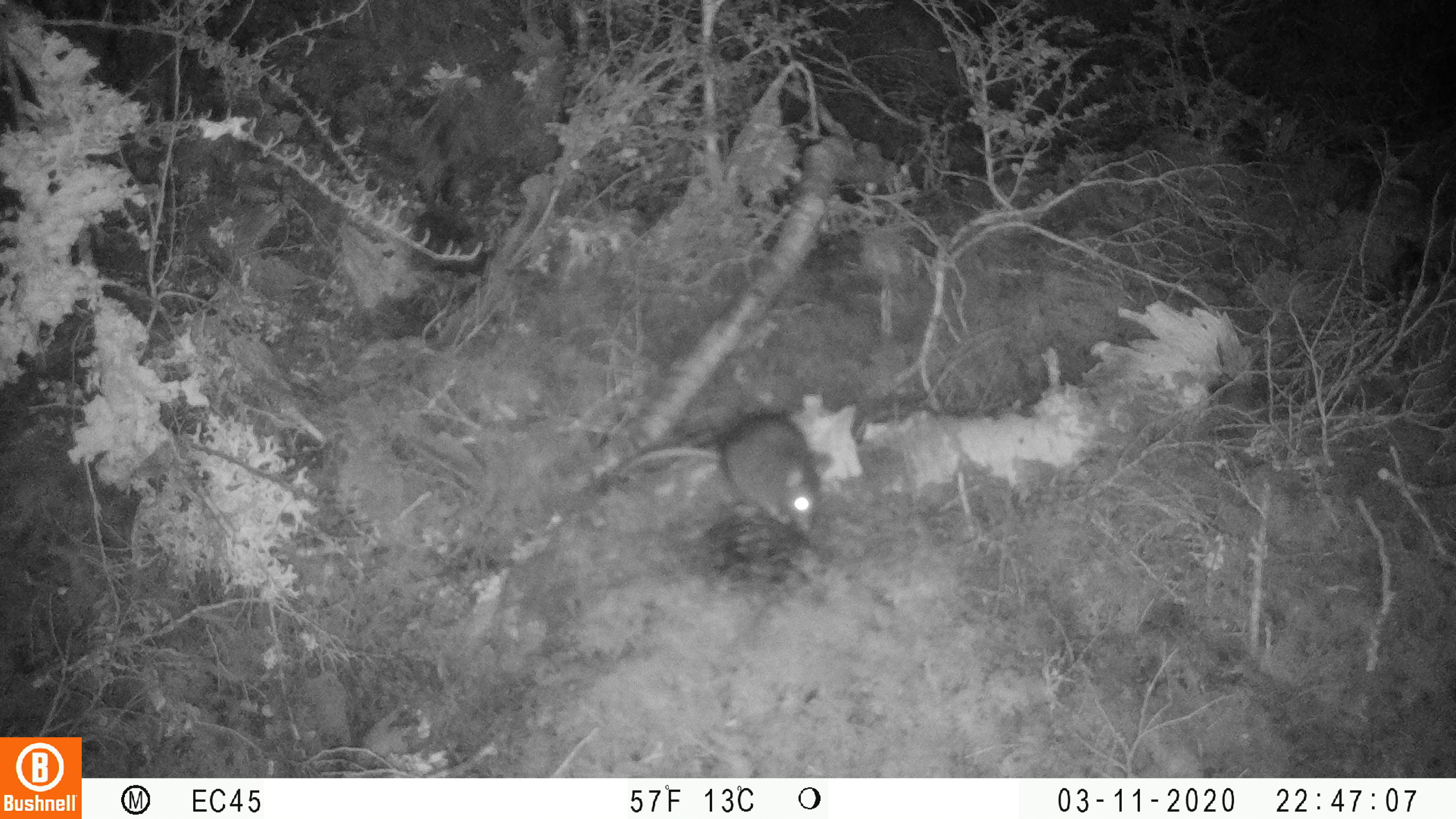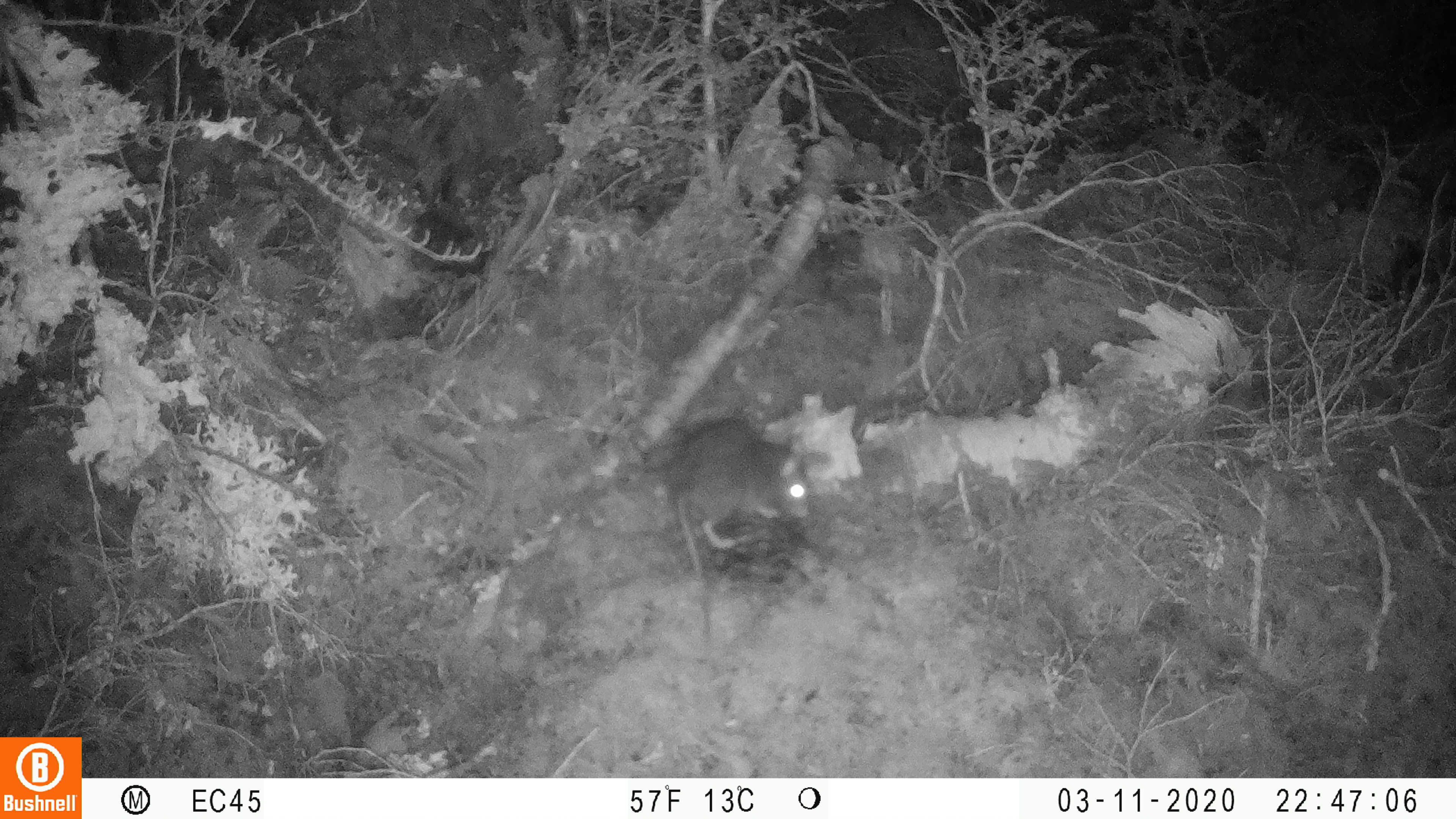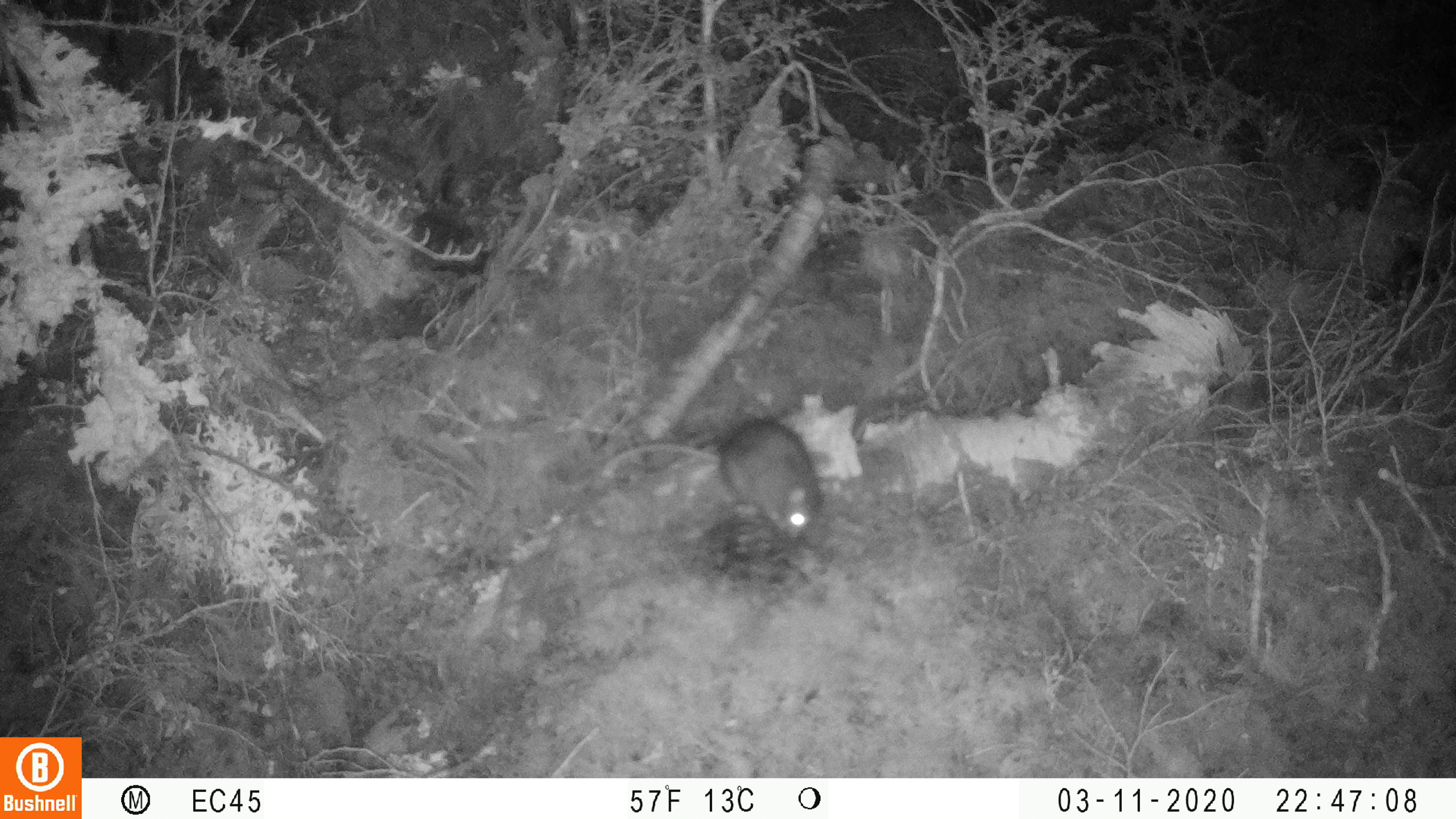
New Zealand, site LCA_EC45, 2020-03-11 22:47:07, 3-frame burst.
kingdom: Animalia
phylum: Chordata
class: Mammalia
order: Rodentia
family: Muridae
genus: Rattus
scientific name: Rattus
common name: rat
Rat (Rattus).